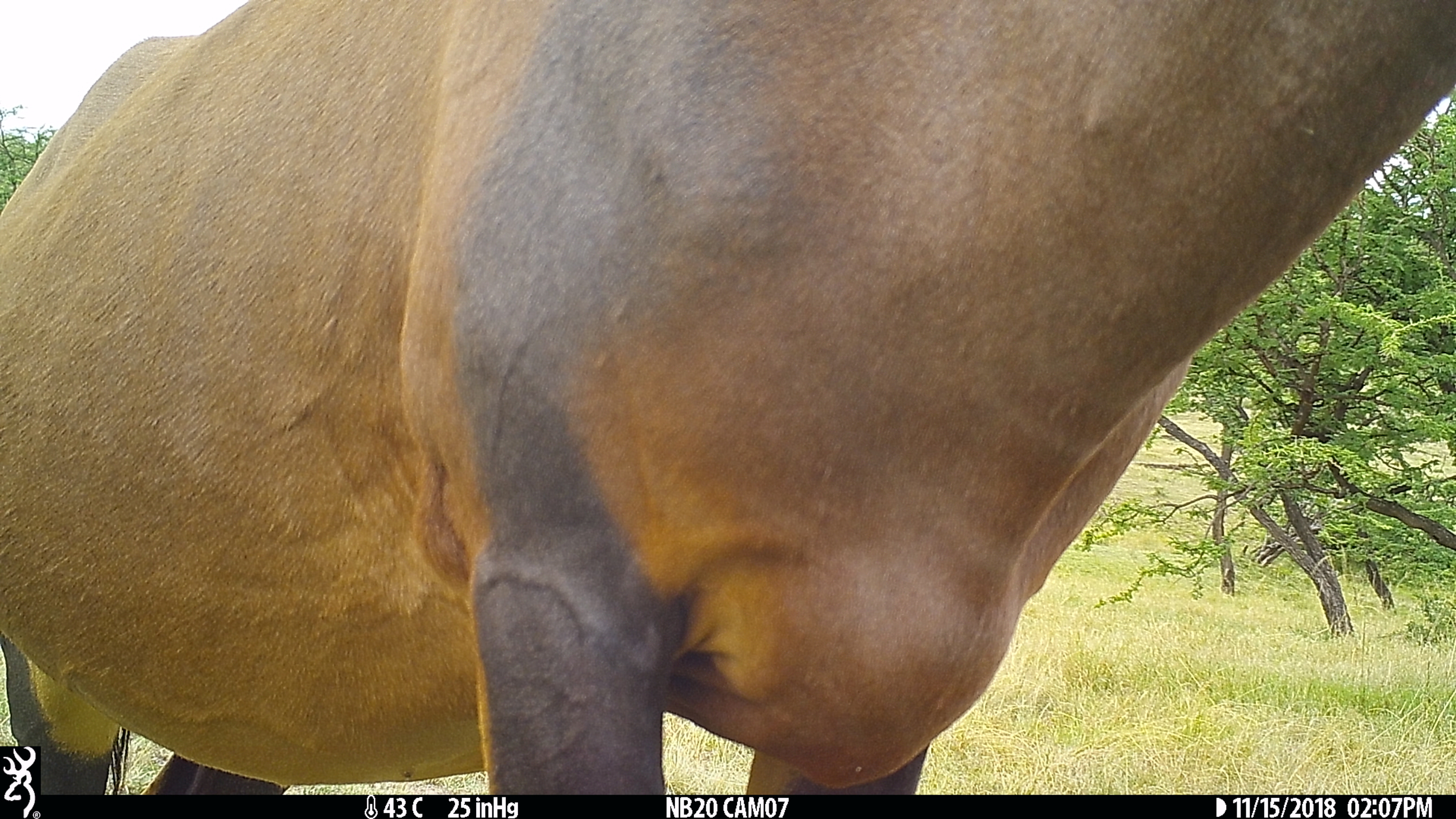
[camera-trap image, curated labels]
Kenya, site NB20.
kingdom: Animalia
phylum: Chordata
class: Mammalia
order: Artiodactyla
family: Bovidae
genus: Damaliscus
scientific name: Damaliscus lunatus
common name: topi